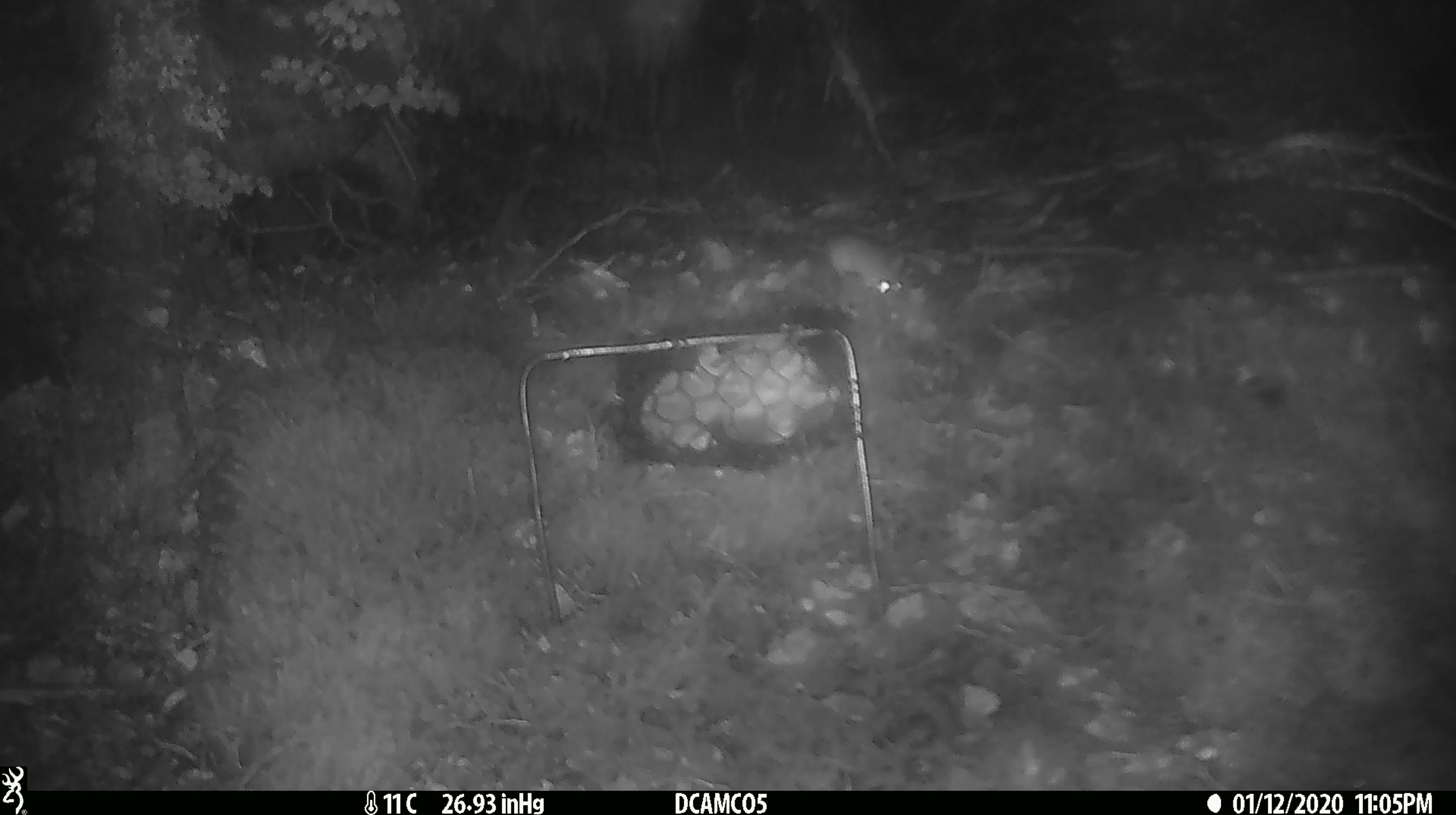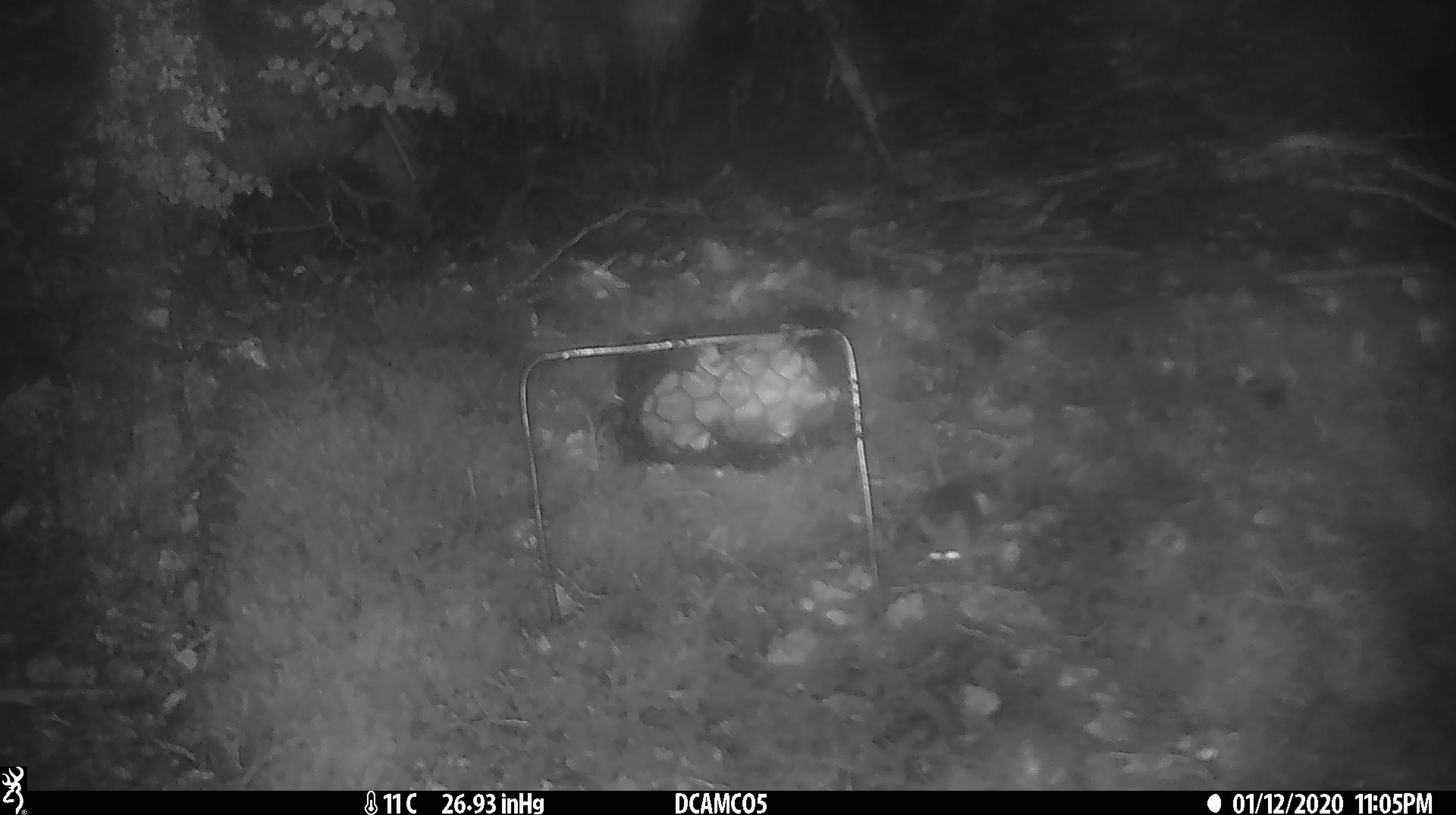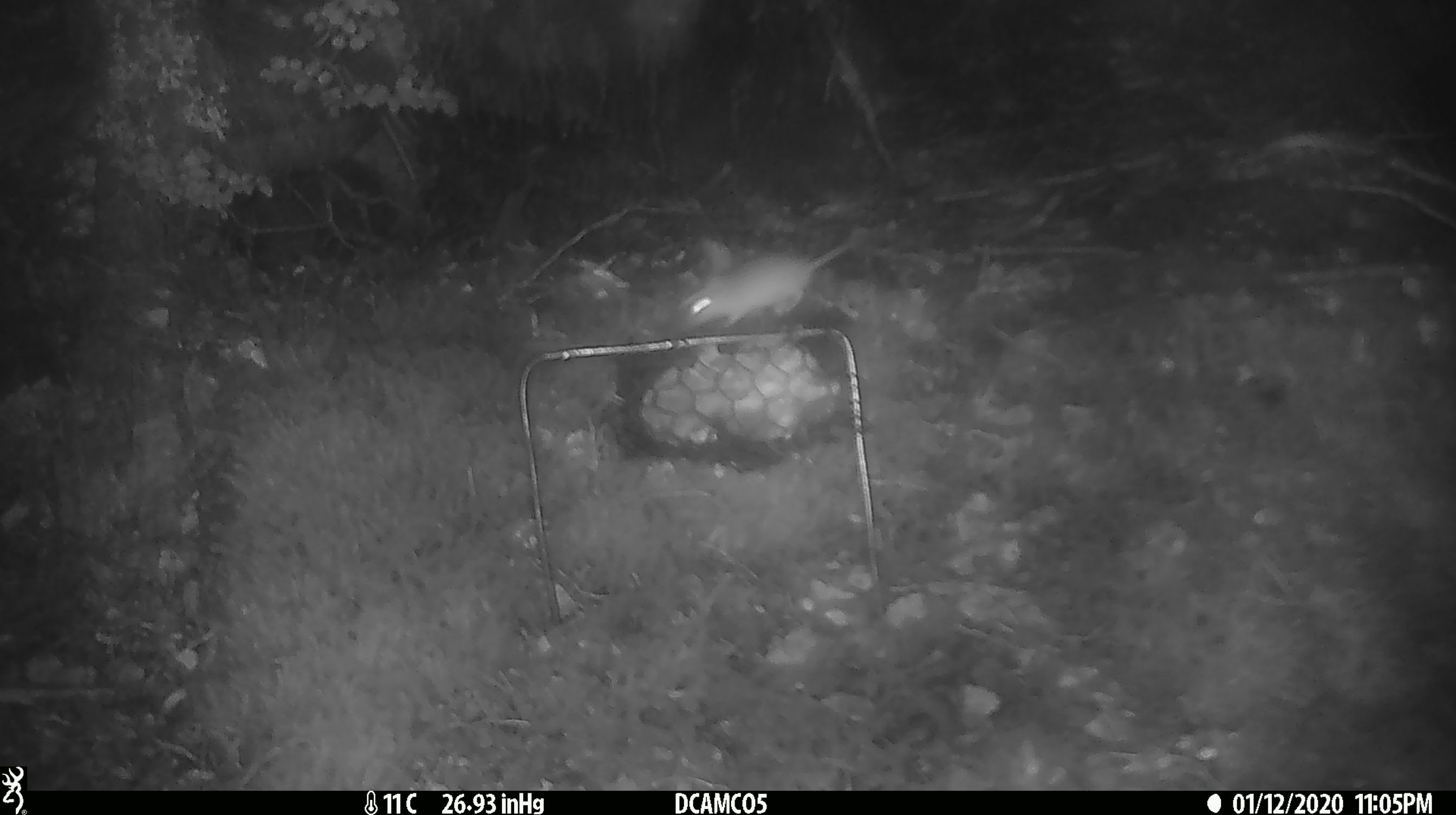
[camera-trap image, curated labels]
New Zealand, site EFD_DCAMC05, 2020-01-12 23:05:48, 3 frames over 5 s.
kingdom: Animalia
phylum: Chordata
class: Mammalia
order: Rodentia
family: Muridae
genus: Mus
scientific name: Mus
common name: mouse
Mouse (Mus).